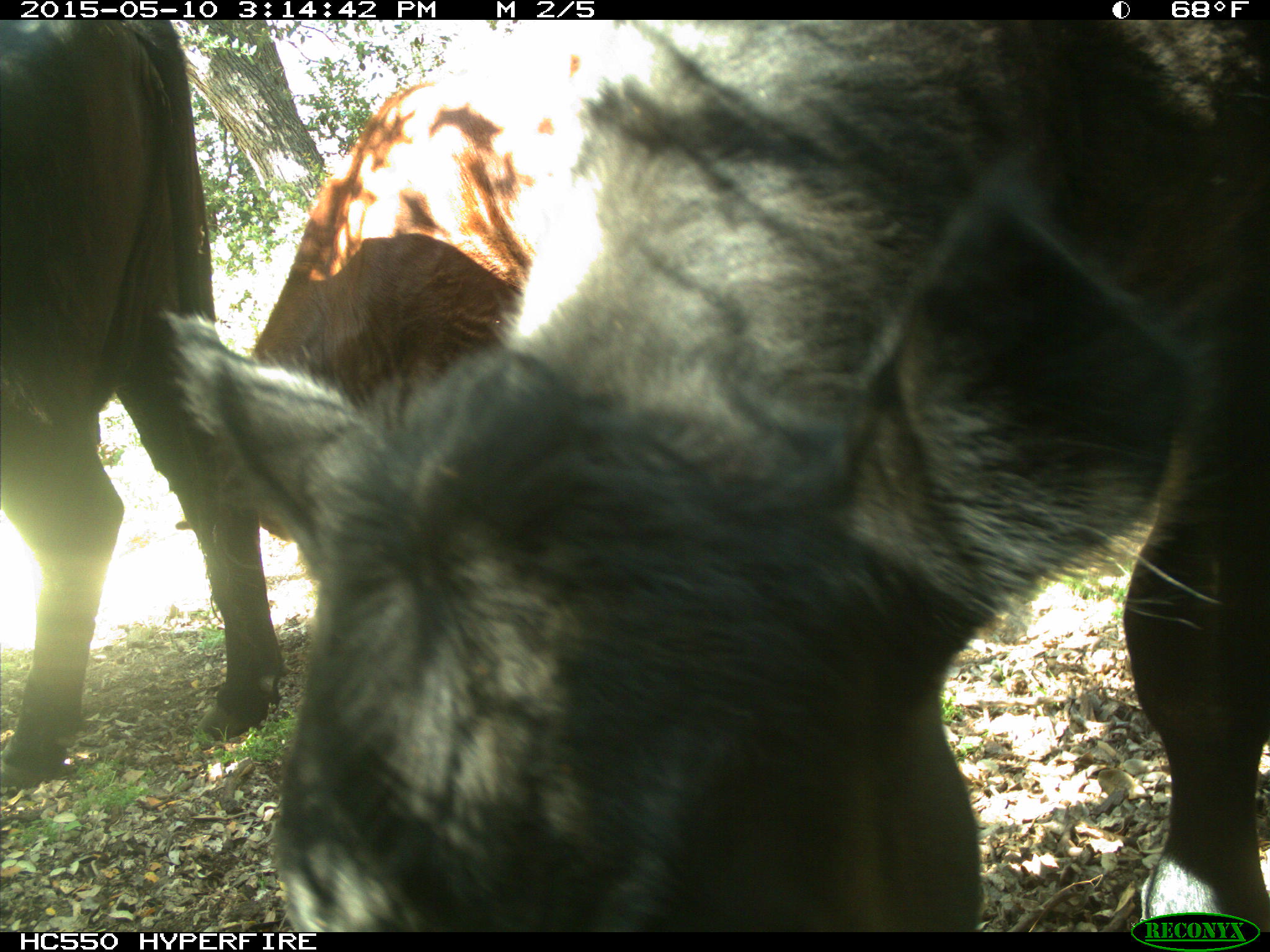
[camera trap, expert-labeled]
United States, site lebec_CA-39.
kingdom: Animalia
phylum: Chordata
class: Mammalia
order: Artiodactyla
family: Bovidae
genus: Bos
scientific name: Bos taurus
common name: domestic cow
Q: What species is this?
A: Bos taurus (domestic cow).